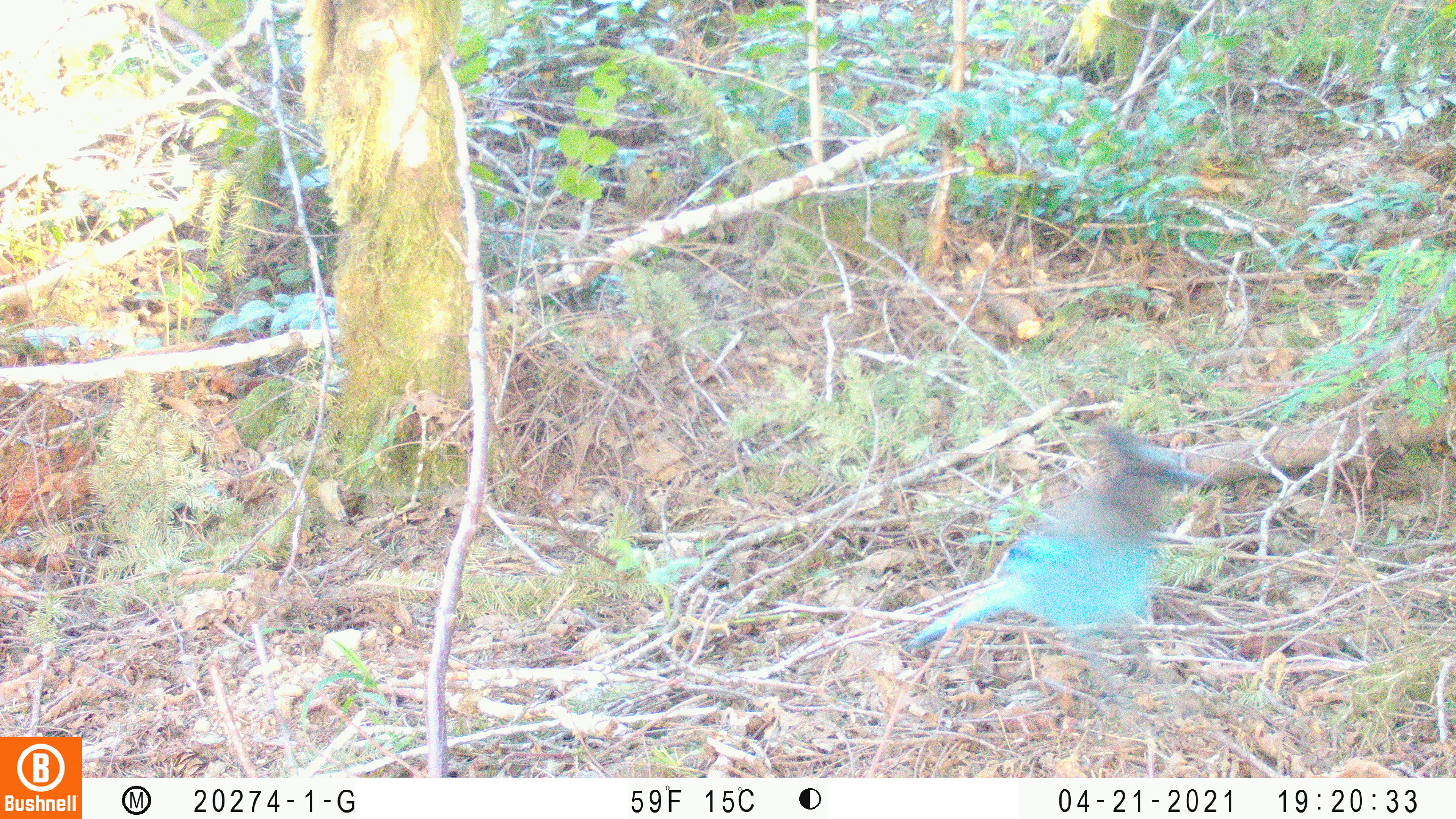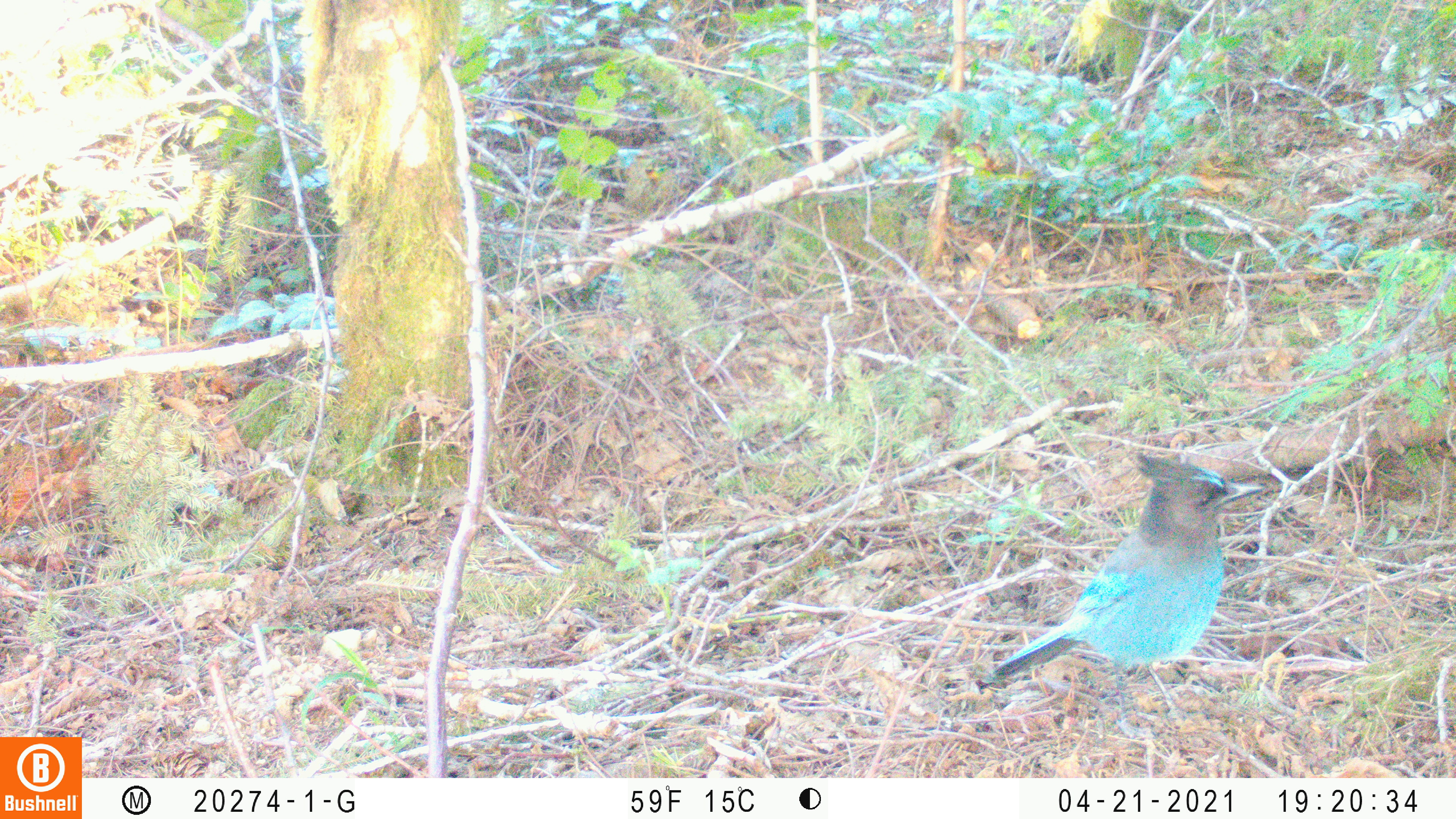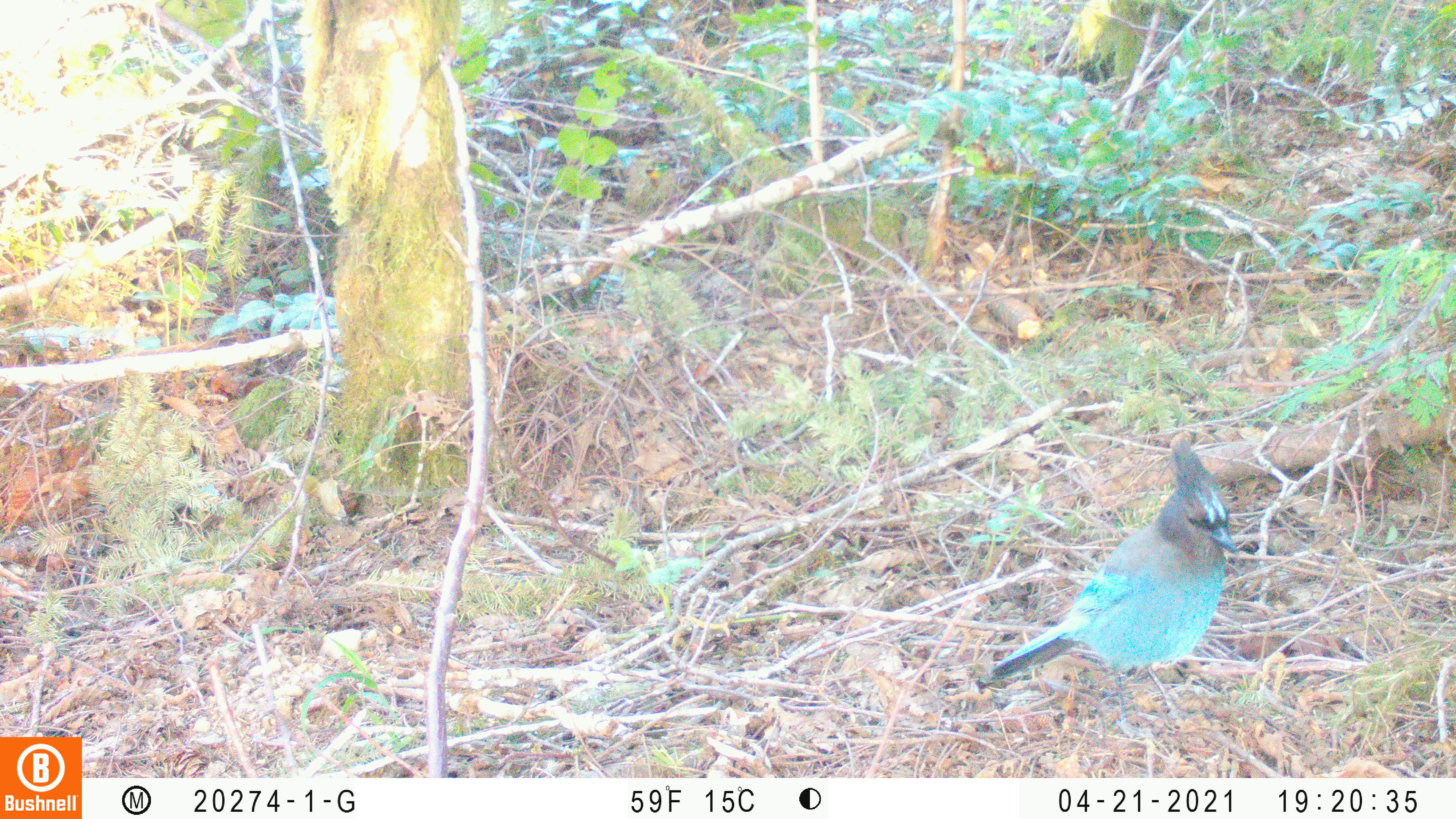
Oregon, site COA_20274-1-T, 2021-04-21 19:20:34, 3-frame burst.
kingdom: Animalia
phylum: Chordata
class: Aves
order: Passeriformes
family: Corvidae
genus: Cyanocitta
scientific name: Cyanocitta stelleri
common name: steller's jay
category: stellers jay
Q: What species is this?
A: Stellers jay (steller's jay) (Cyanocitta stelleri).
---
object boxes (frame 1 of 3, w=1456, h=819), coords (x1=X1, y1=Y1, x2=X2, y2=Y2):
stellers jay: (x1=901, y1=407, x2=1223, y2=700)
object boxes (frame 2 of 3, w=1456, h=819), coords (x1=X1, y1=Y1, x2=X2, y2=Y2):
stellers jay: (x1=977, y1=443, x2=1276, y2=729)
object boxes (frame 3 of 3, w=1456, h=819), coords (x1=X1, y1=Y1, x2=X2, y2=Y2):
stellers jay: (x1=982, y1=426, x2=1259, y2=731)